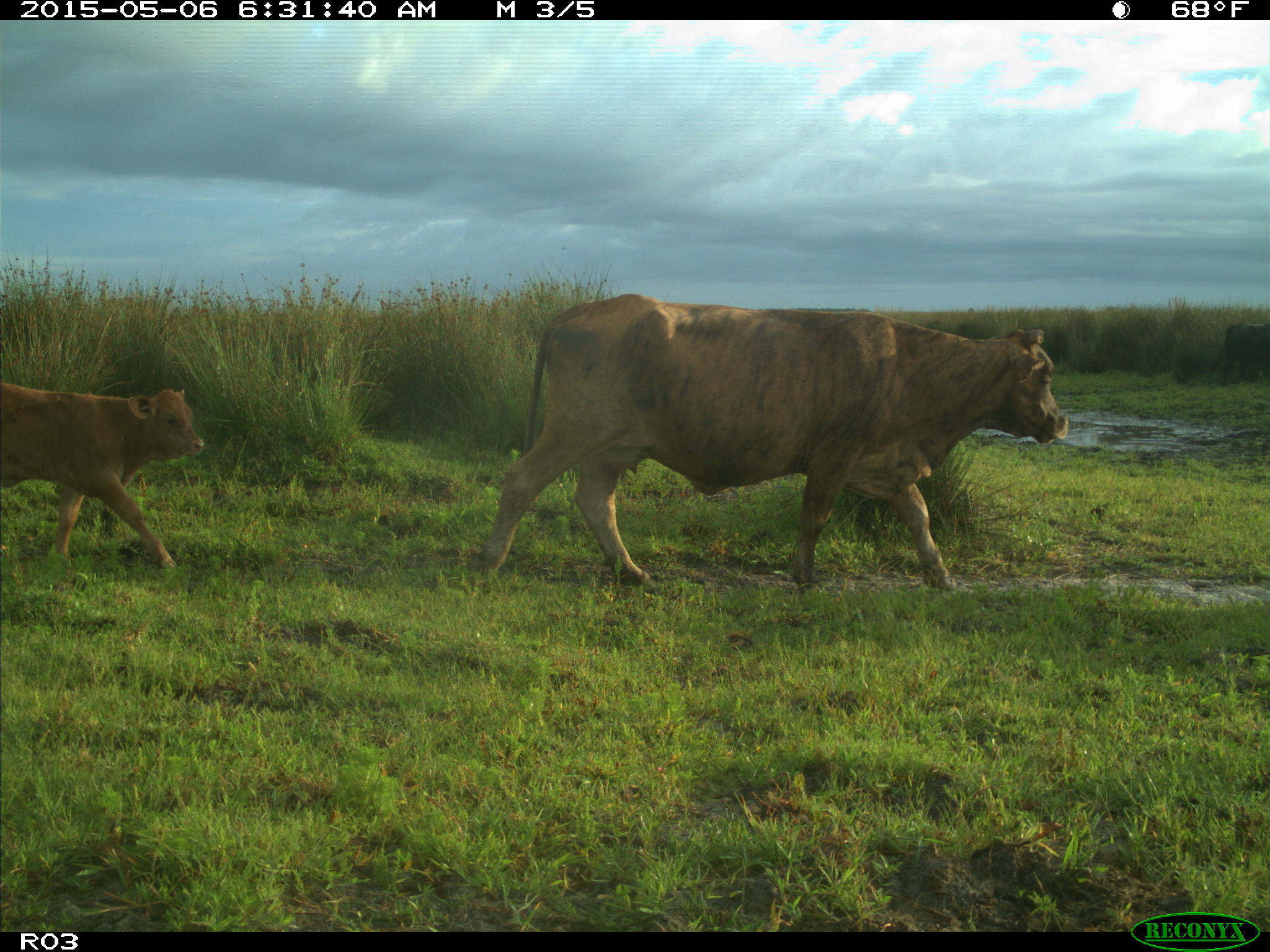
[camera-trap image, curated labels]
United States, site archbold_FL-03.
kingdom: Animalia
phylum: Chordata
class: Mammalia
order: Artiodactyla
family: Bovidae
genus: Bos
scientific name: Bos taurus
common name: domestic cow